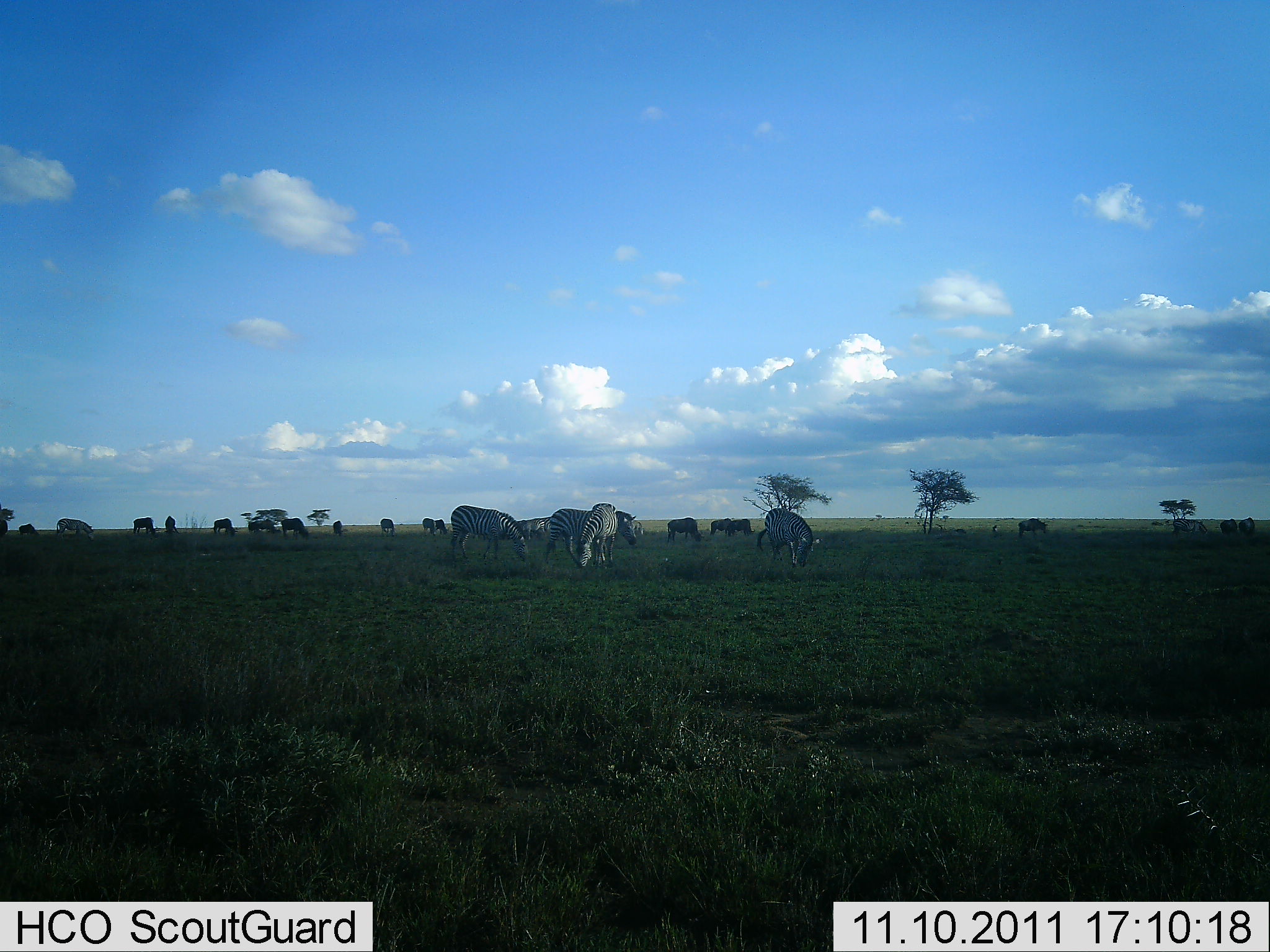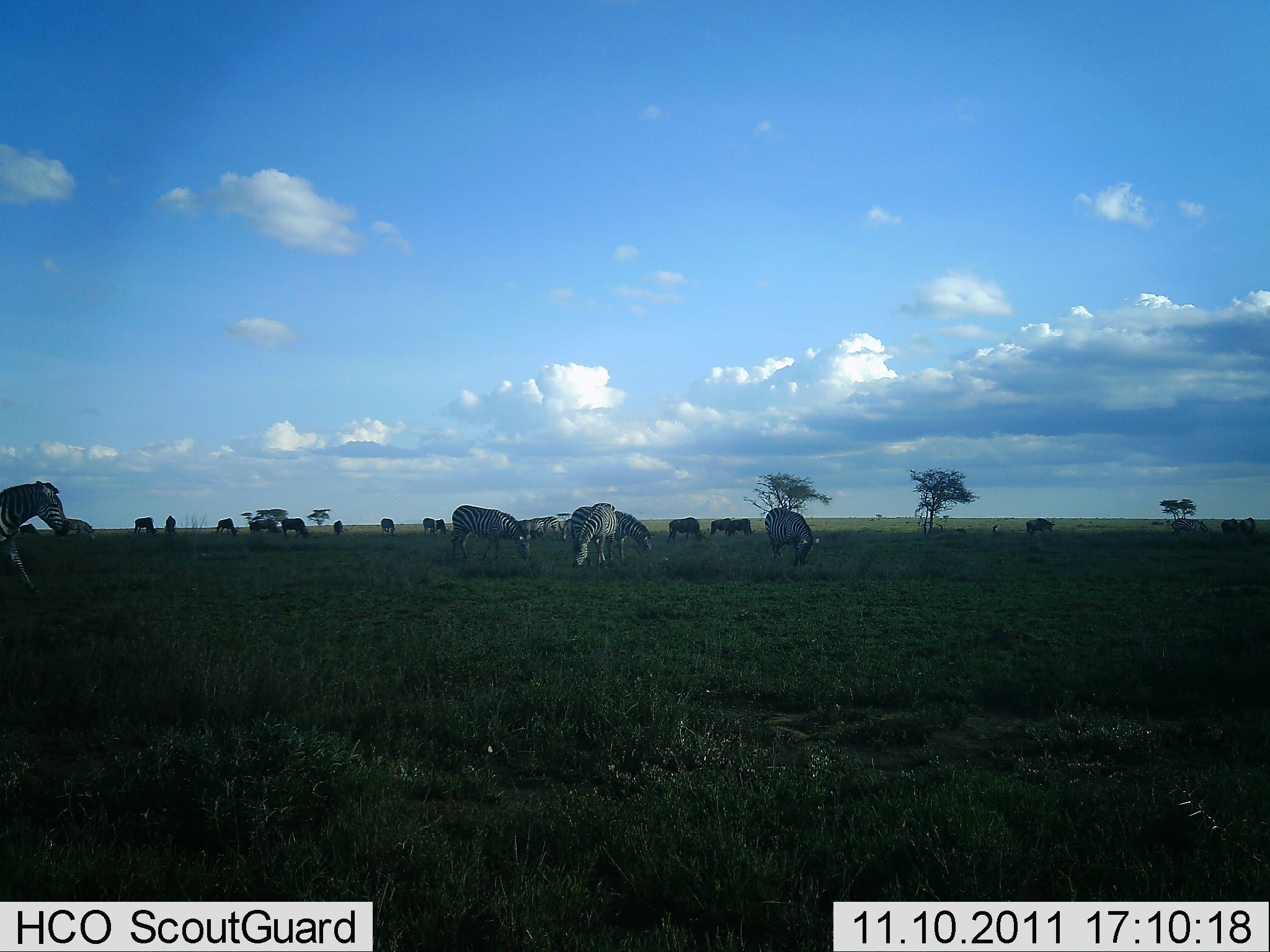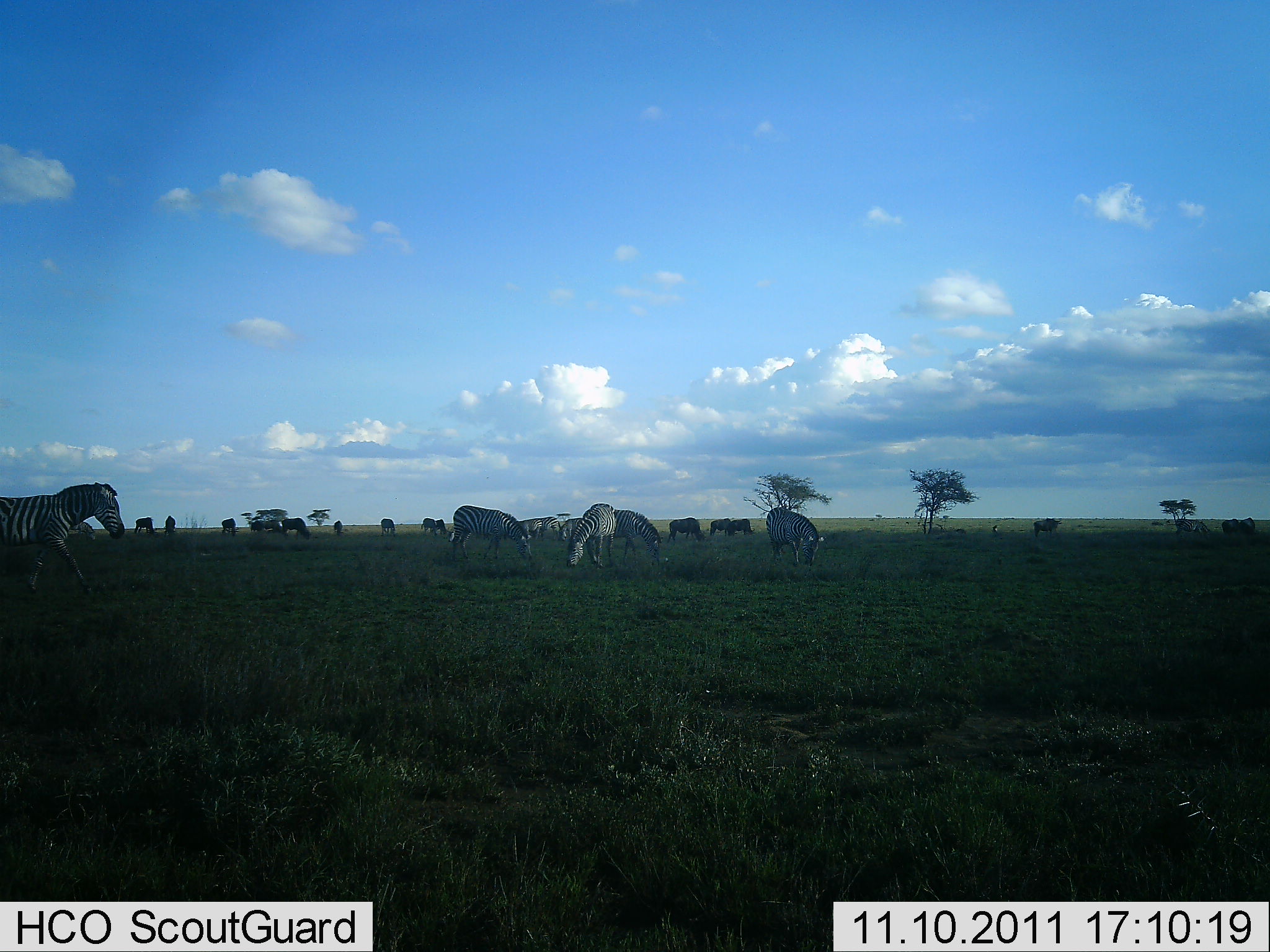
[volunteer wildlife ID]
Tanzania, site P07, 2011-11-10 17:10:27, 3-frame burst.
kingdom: Animalia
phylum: Chordata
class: Mammalia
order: Perissodactyla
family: Equidae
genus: Equus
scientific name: Equus quagga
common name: plains zebra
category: zebra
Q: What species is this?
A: Zebra (plains zebra) (Equus quagga).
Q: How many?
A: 8.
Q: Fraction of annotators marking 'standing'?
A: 37%.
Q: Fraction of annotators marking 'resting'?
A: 0%.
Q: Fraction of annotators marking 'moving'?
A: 47%.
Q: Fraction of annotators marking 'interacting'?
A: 0%.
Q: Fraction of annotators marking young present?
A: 0%.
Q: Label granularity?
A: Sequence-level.